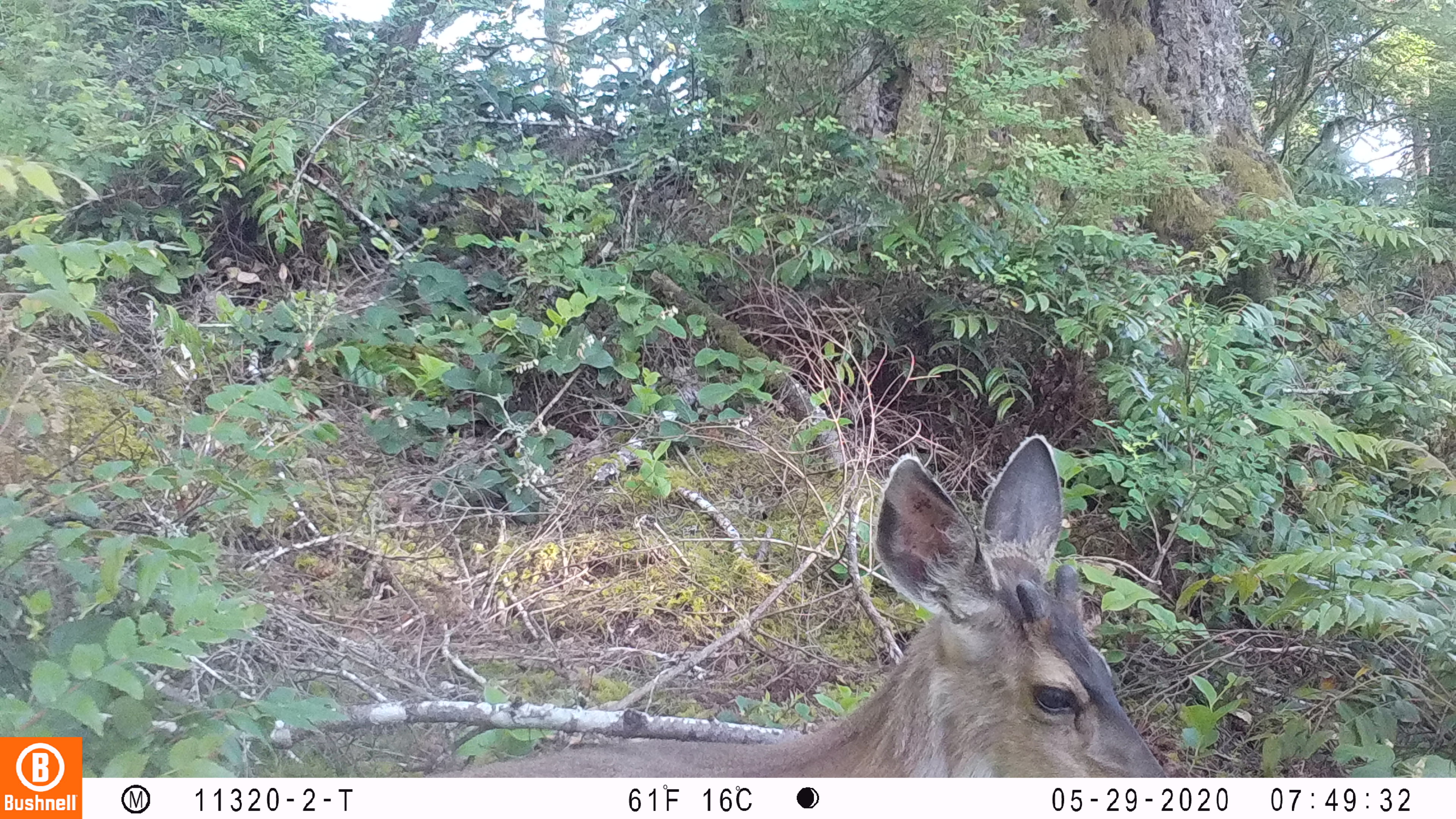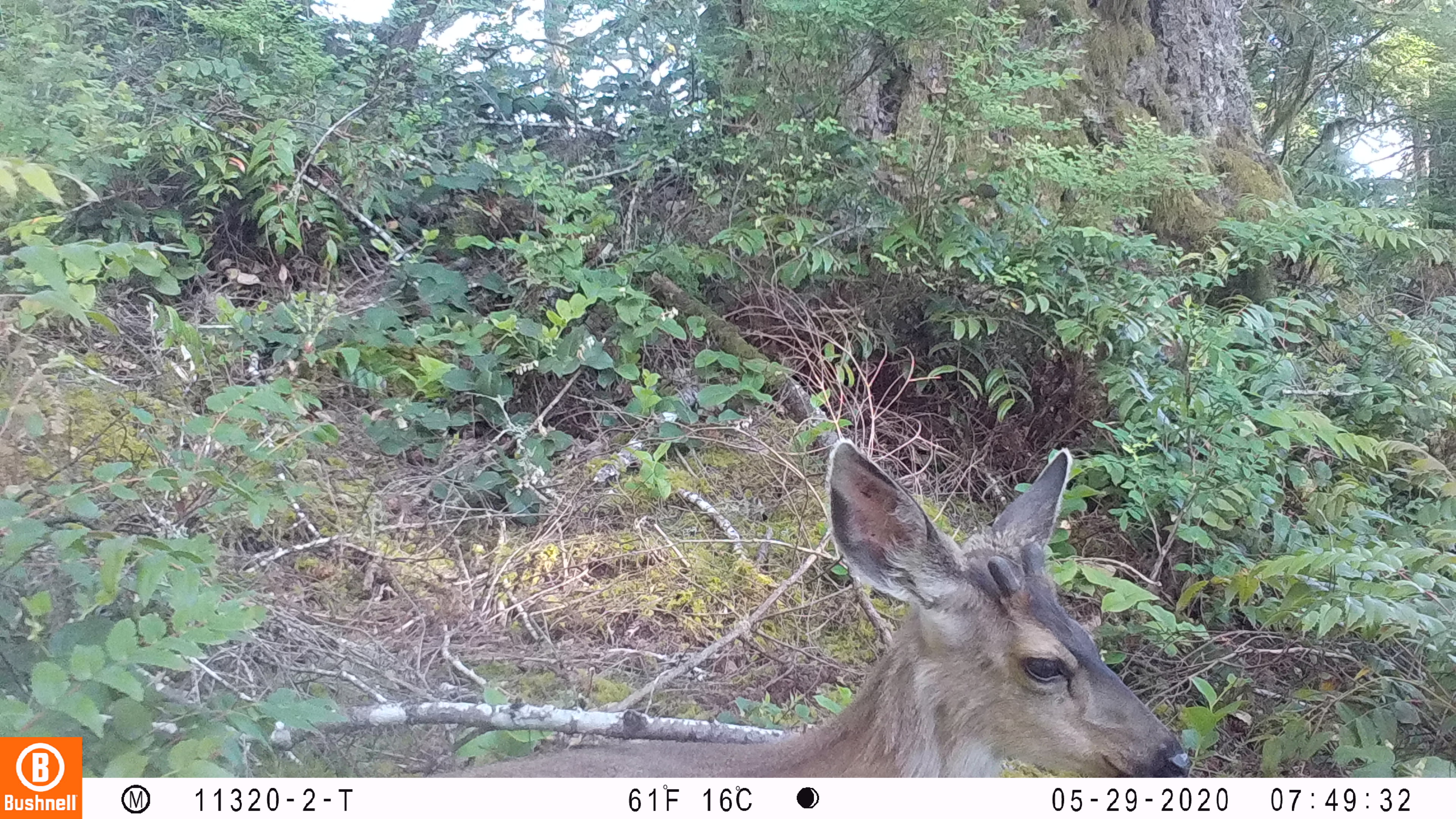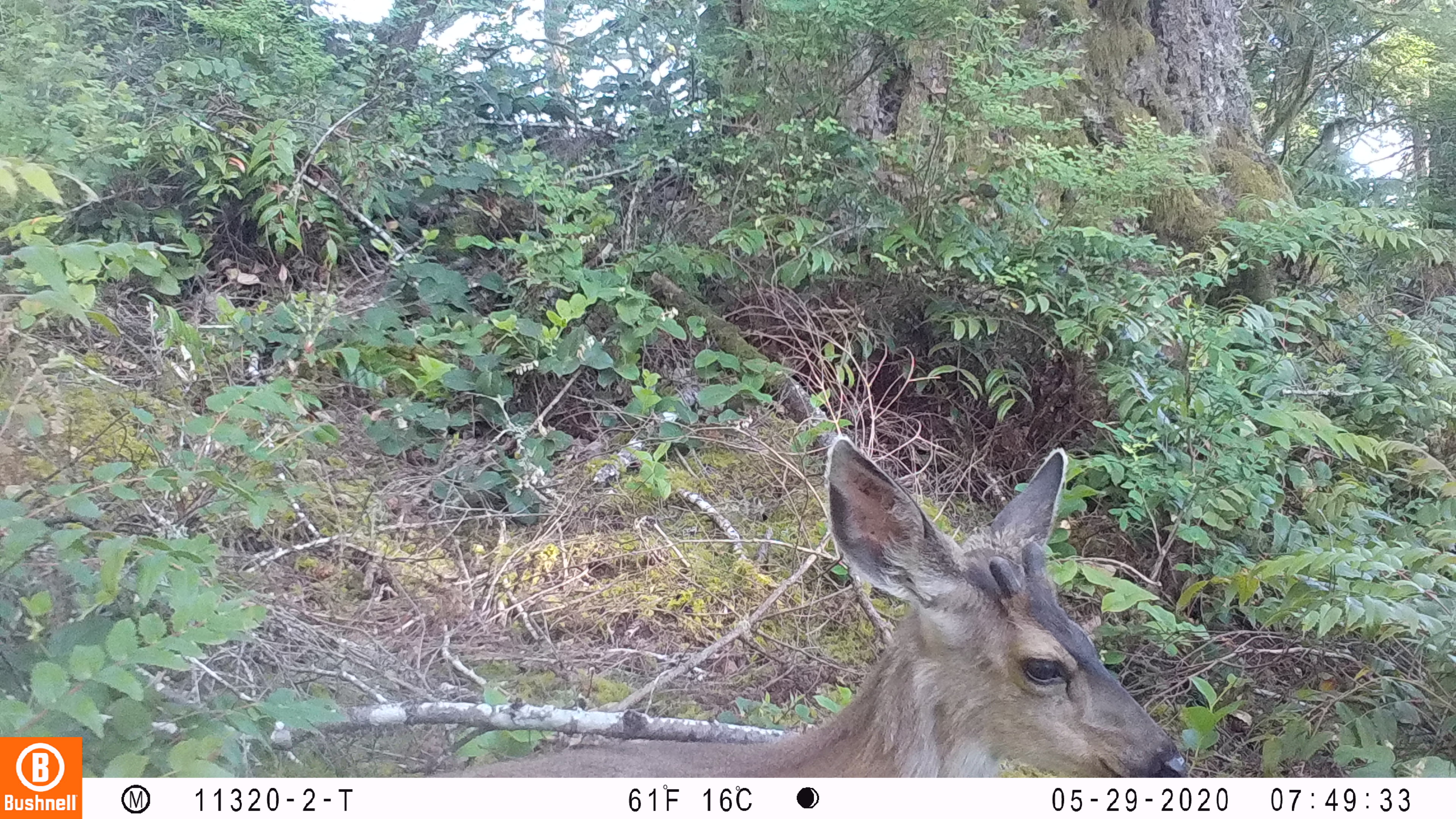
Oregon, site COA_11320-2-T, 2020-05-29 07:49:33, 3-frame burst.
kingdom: Animalia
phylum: Chordata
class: Mammalia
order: Artiodactyla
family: Cervidae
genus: Odocoileus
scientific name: Odocoileus hemionus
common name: black-tailed deer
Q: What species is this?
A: Black-tailed deer (Odocoileus hemionus).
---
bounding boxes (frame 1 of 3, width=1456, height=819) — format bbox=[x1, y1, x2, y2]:
black-tailed deer: bbox=[455, 429, 1166, 770]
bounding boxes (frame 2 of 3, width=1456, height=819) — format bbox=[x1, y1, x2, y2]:
black-tailed deer: bbox=[450, 438, 1200, 774]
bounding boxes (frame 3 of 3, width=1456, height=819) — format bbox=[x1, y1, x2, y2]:
black-tailed deer: bbox=[480, 429, 1197, 766]